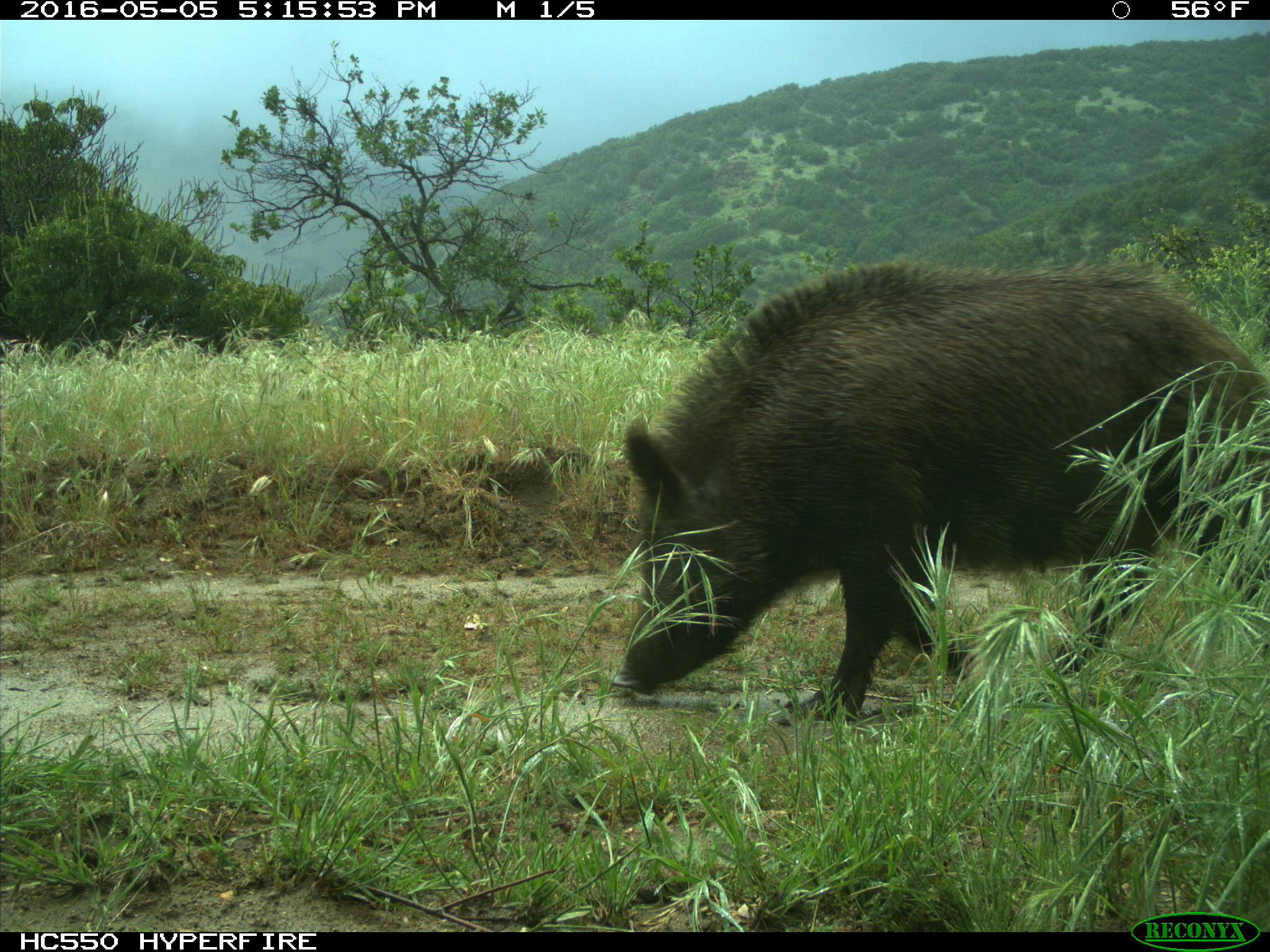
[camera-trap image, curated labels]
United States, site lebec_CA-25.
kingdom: Animalia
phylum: Chordata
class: Mammalia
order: Artiodactyla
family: Suidae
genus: Sus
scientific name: Sus scrofa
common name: wild boar